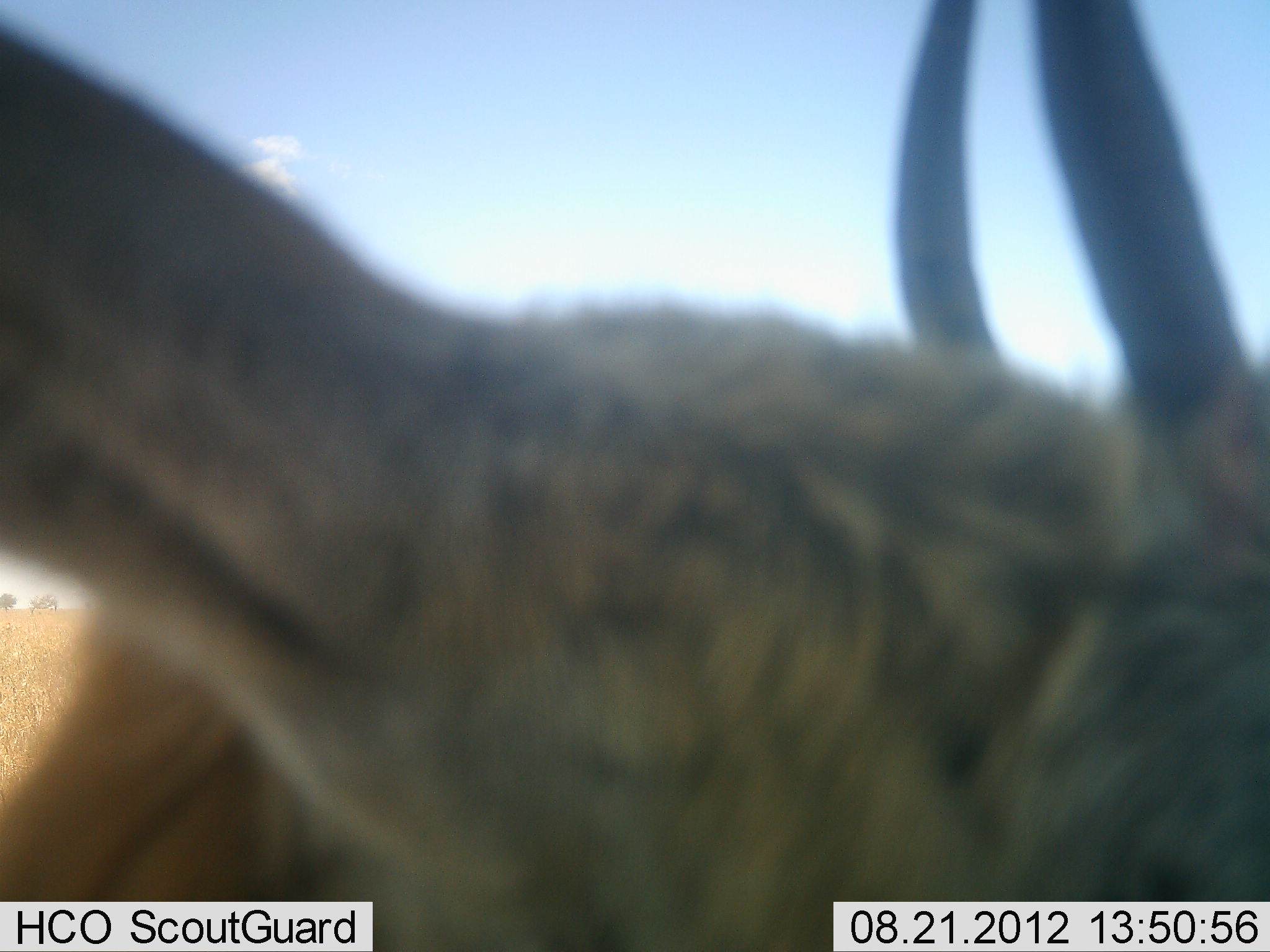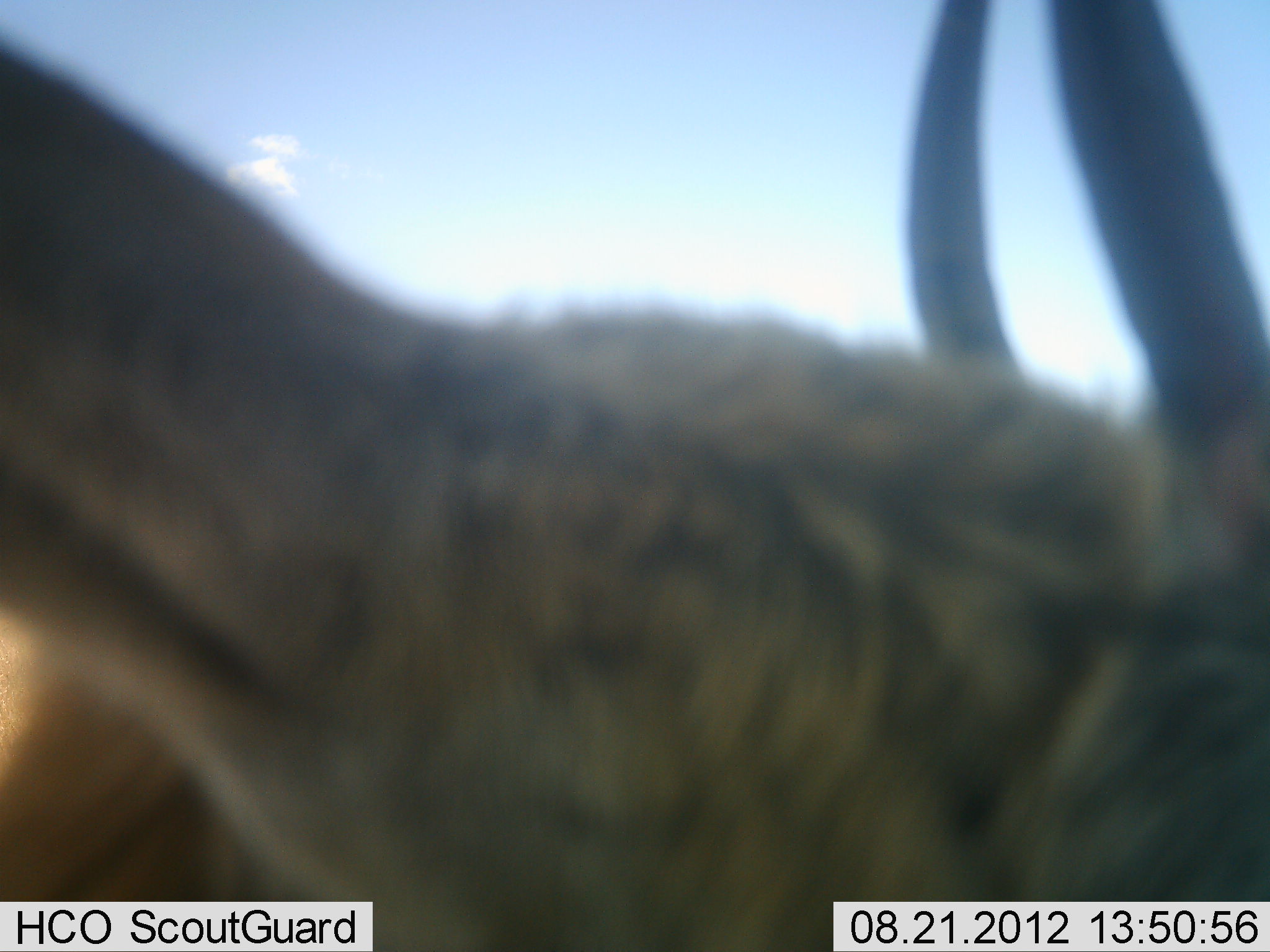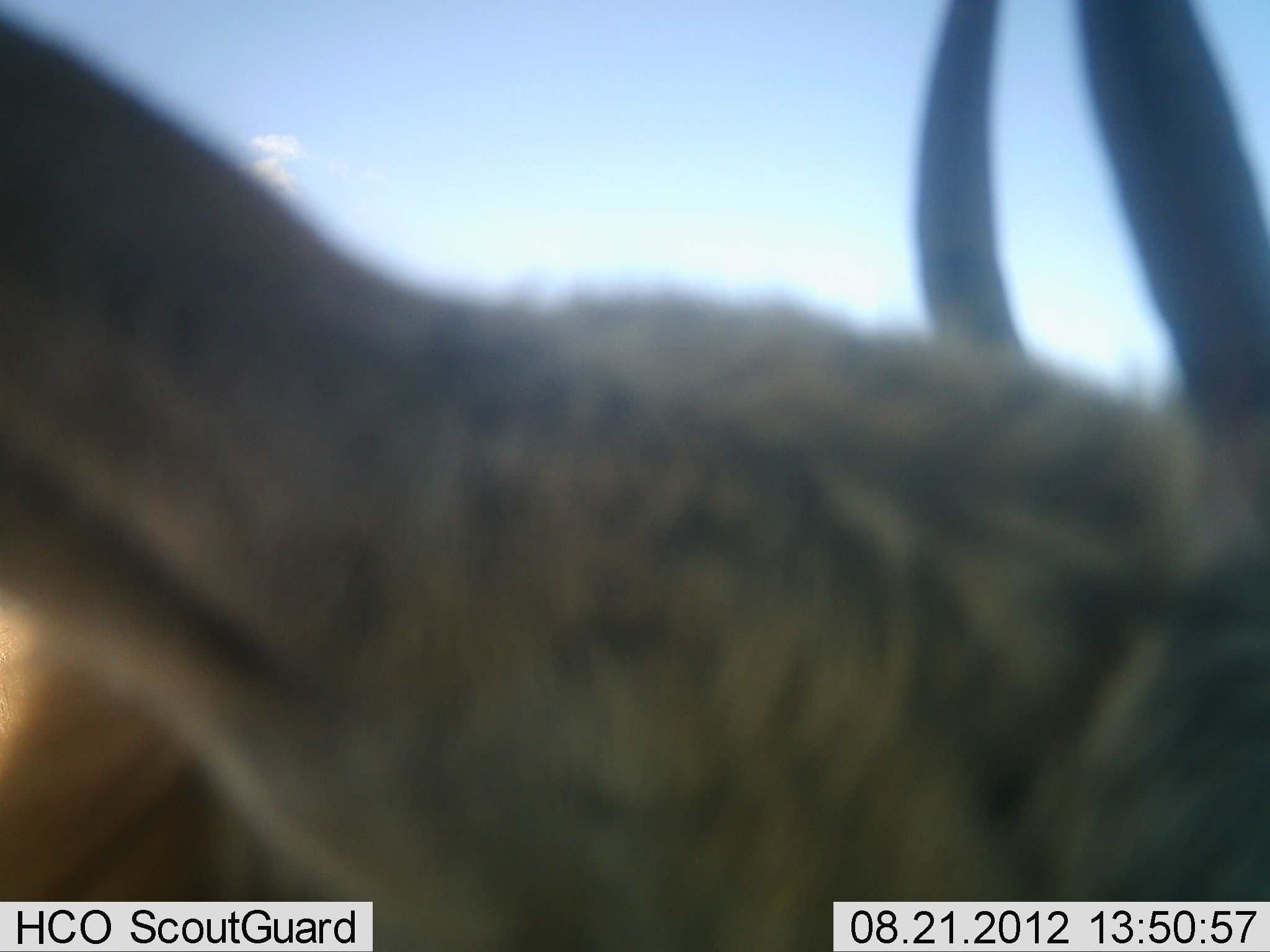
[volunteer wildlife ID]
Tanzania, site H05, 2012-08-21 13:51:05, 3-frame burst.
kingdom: Animalia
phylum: Chordata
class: Mammalia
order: Artiodactyla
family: Bovidae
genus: Eudorcas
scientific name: Eudorcas thomsonii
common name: thomson's gazelle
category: gazellethomsons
Gazellethomsons (thomson's gazelle) (Eudorcas thomsonii), count 1. Behavior (volunteer vote fractions): standing 83%, resting 0%, moving 17%, interacting 0%. Young present (vote fraction): 0%. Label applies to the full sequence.